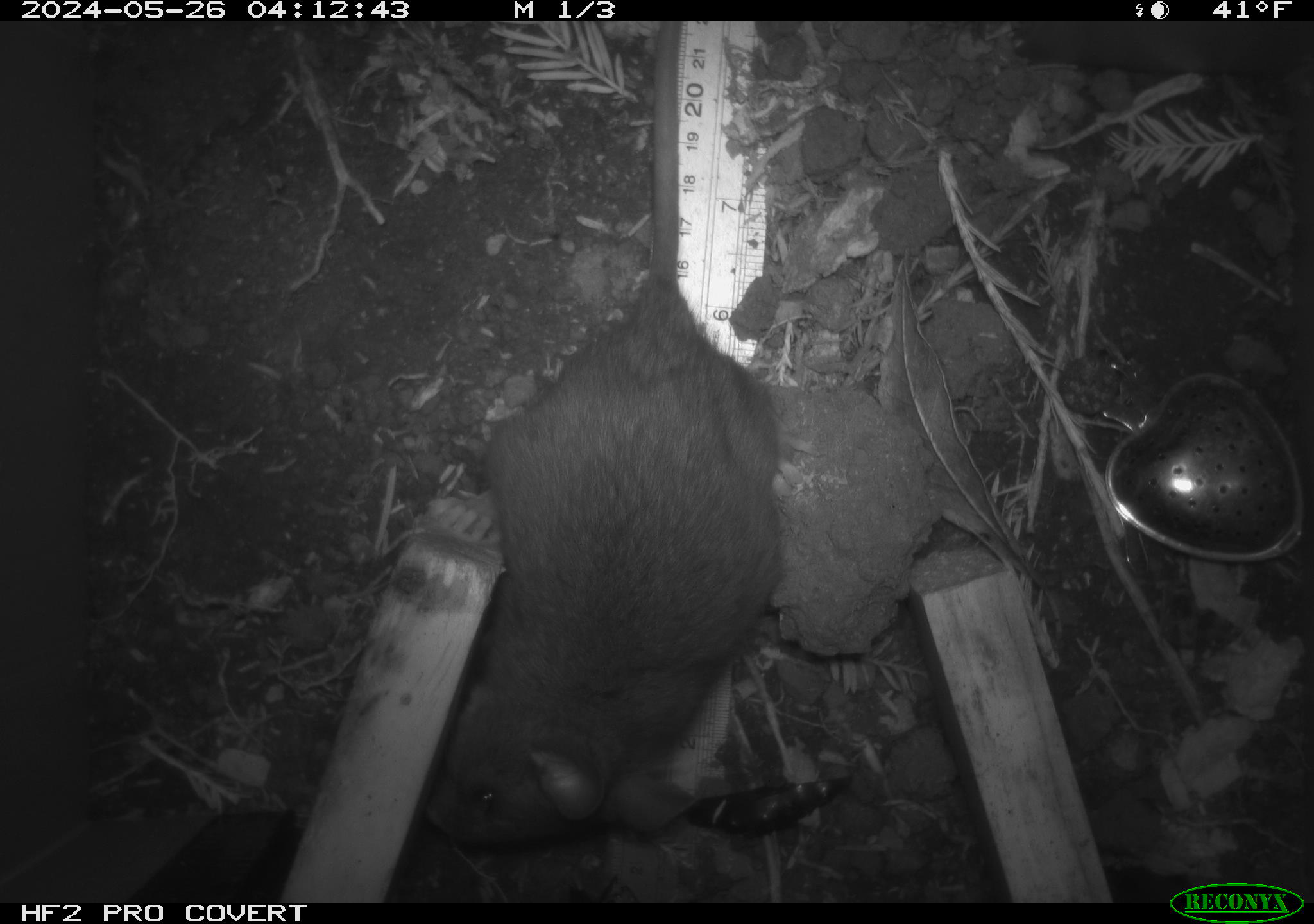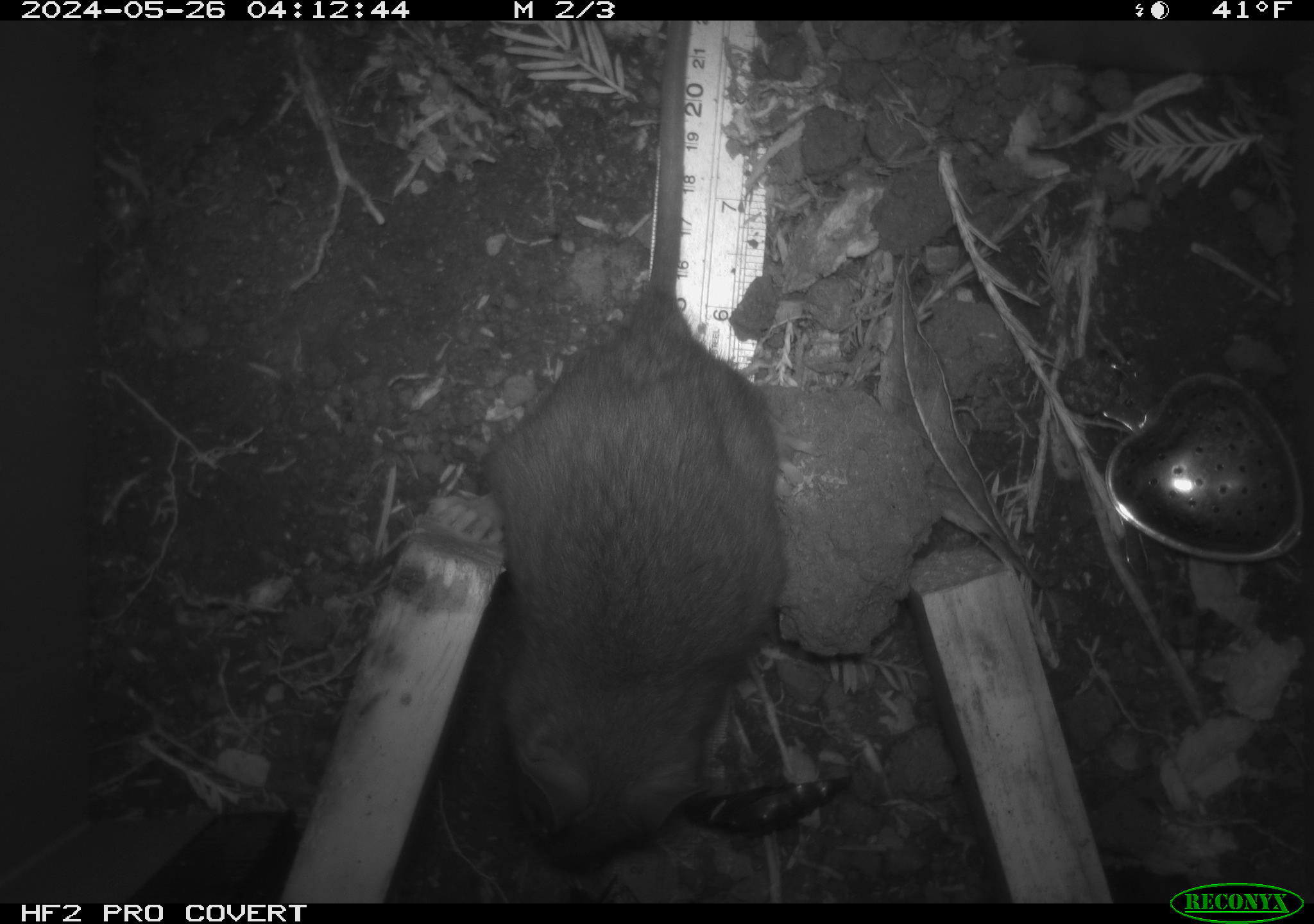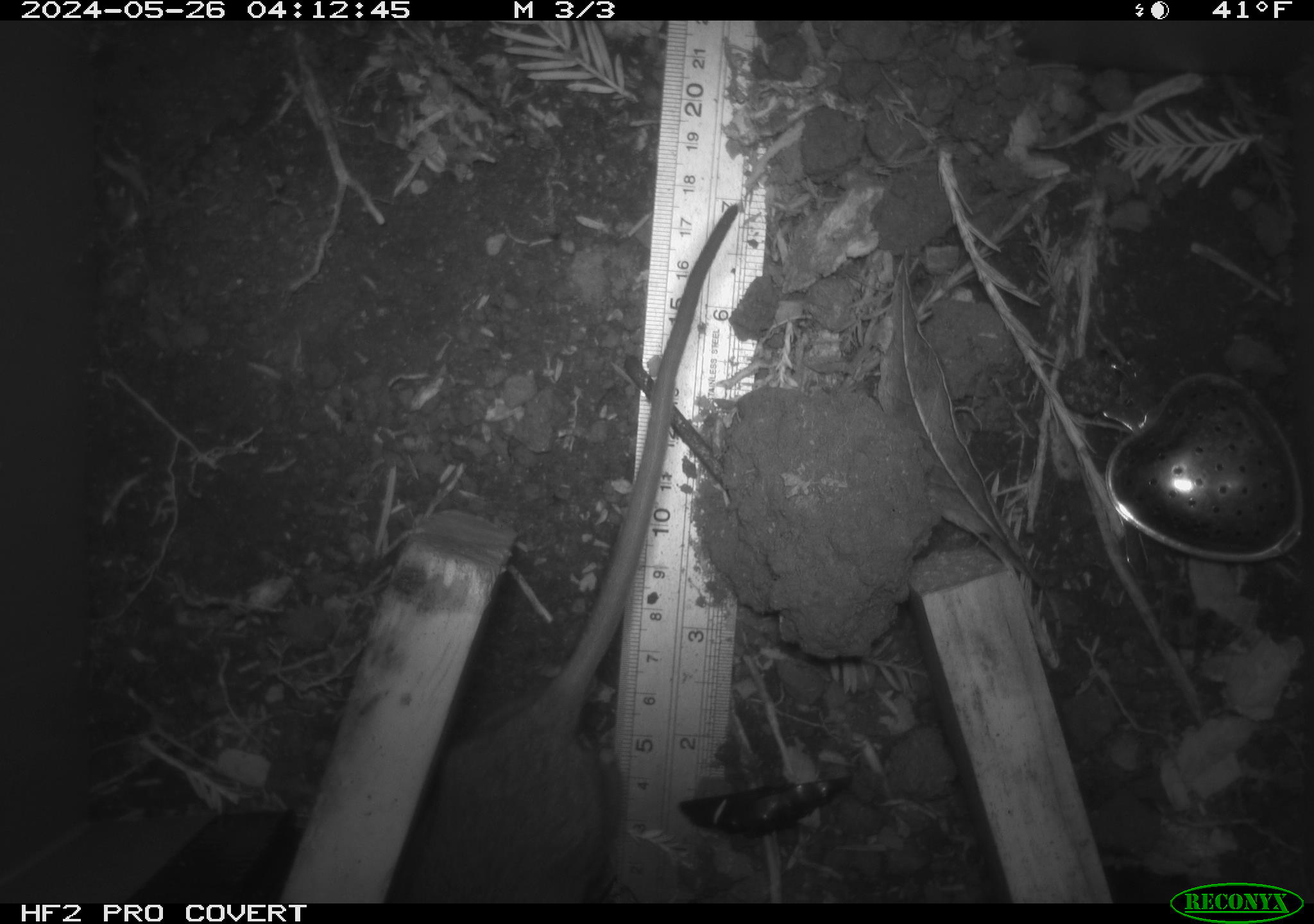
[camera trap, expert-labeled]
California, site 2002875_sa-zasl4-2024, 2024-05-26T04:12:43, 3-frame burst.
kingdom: Animalia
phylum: Chordata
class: Mammalia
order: Rodentia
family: Cricetidae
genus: Neotoma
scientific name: Neotoma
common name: pack rat or woodrat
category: neotoma species